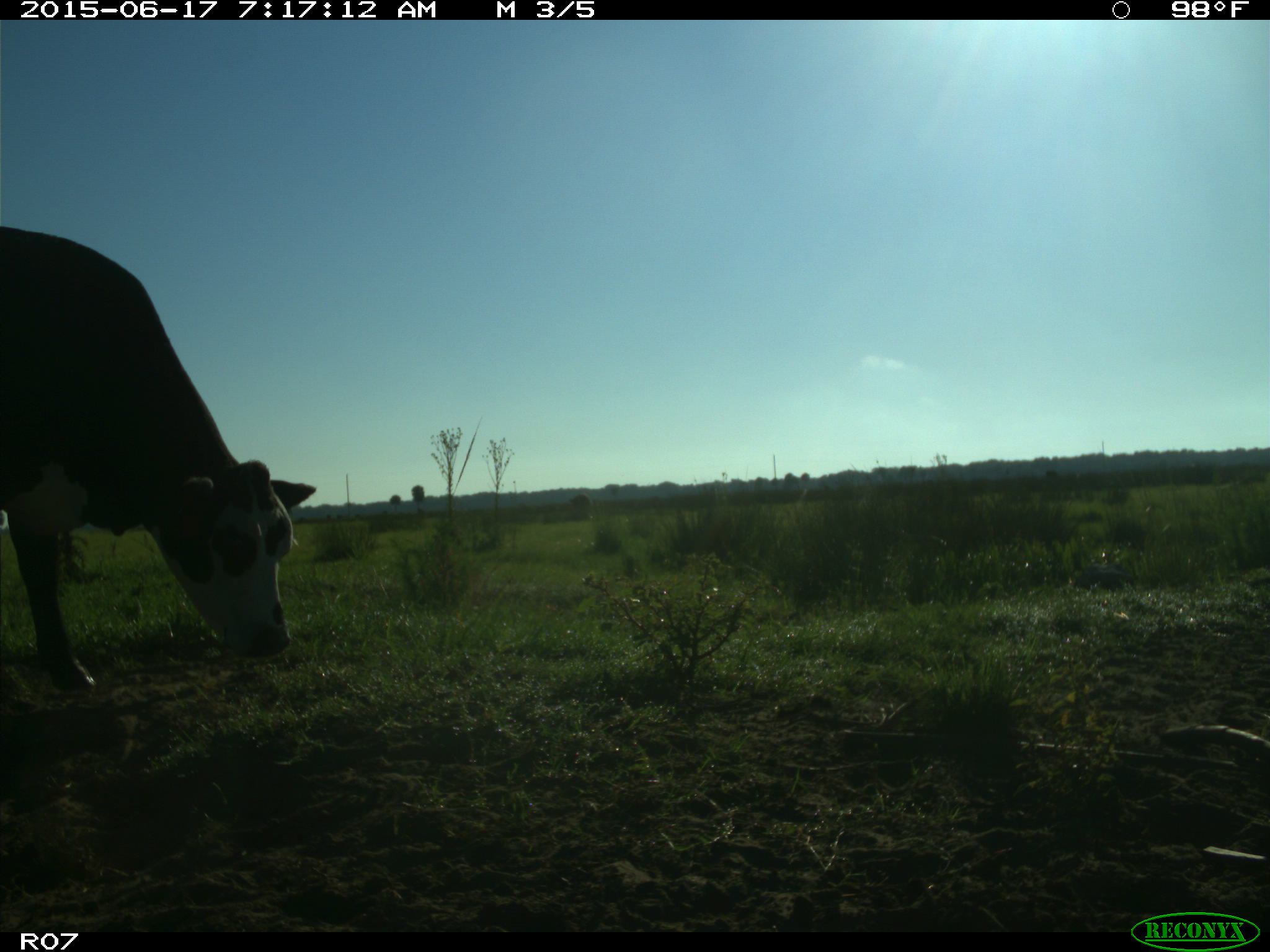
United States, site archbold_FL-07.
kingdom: Animalia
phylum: Chordata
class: Mammalia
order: Artiodactyla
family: Bovidae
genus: Bos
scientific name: Bos taurus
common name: domestic cow